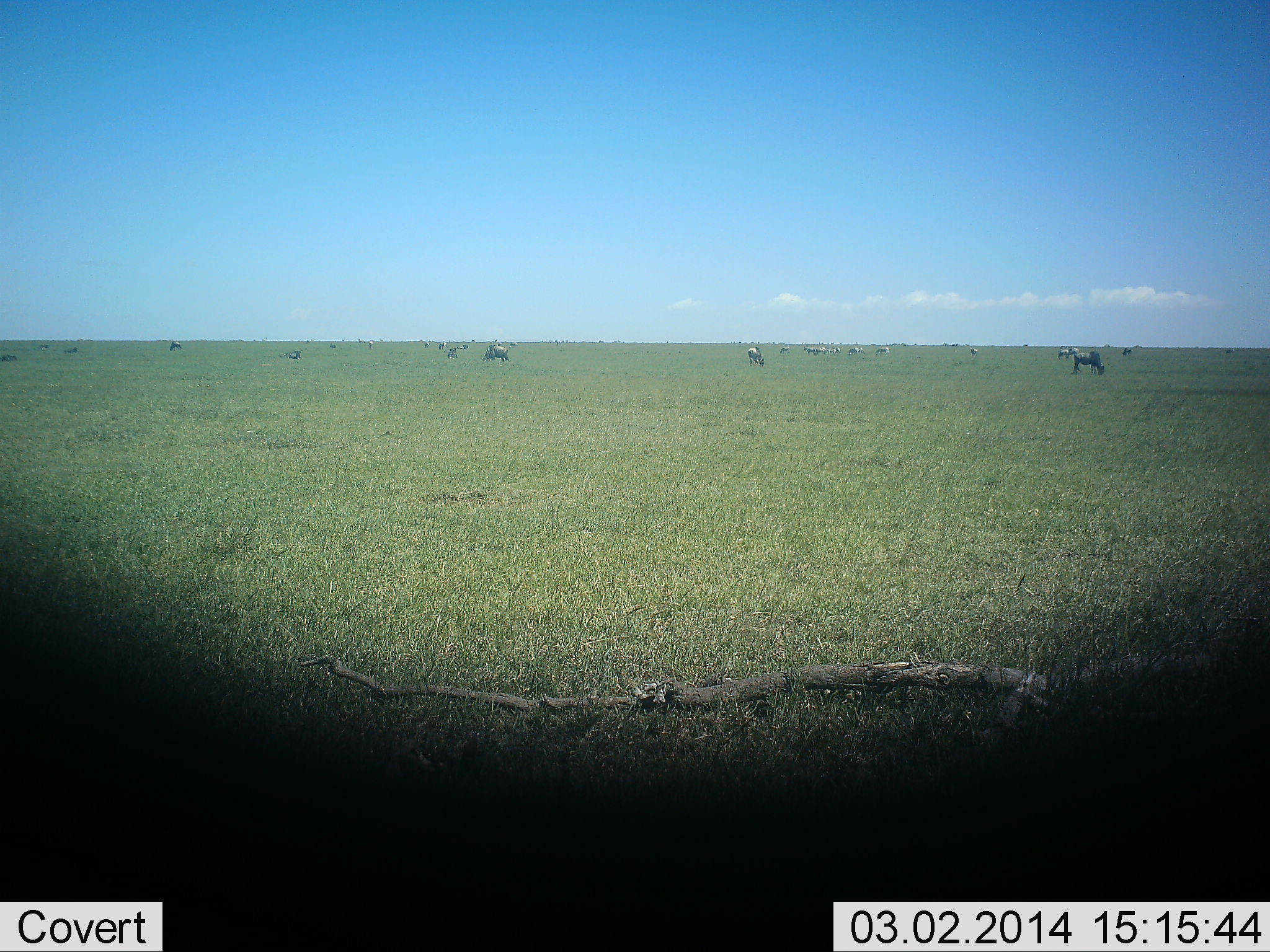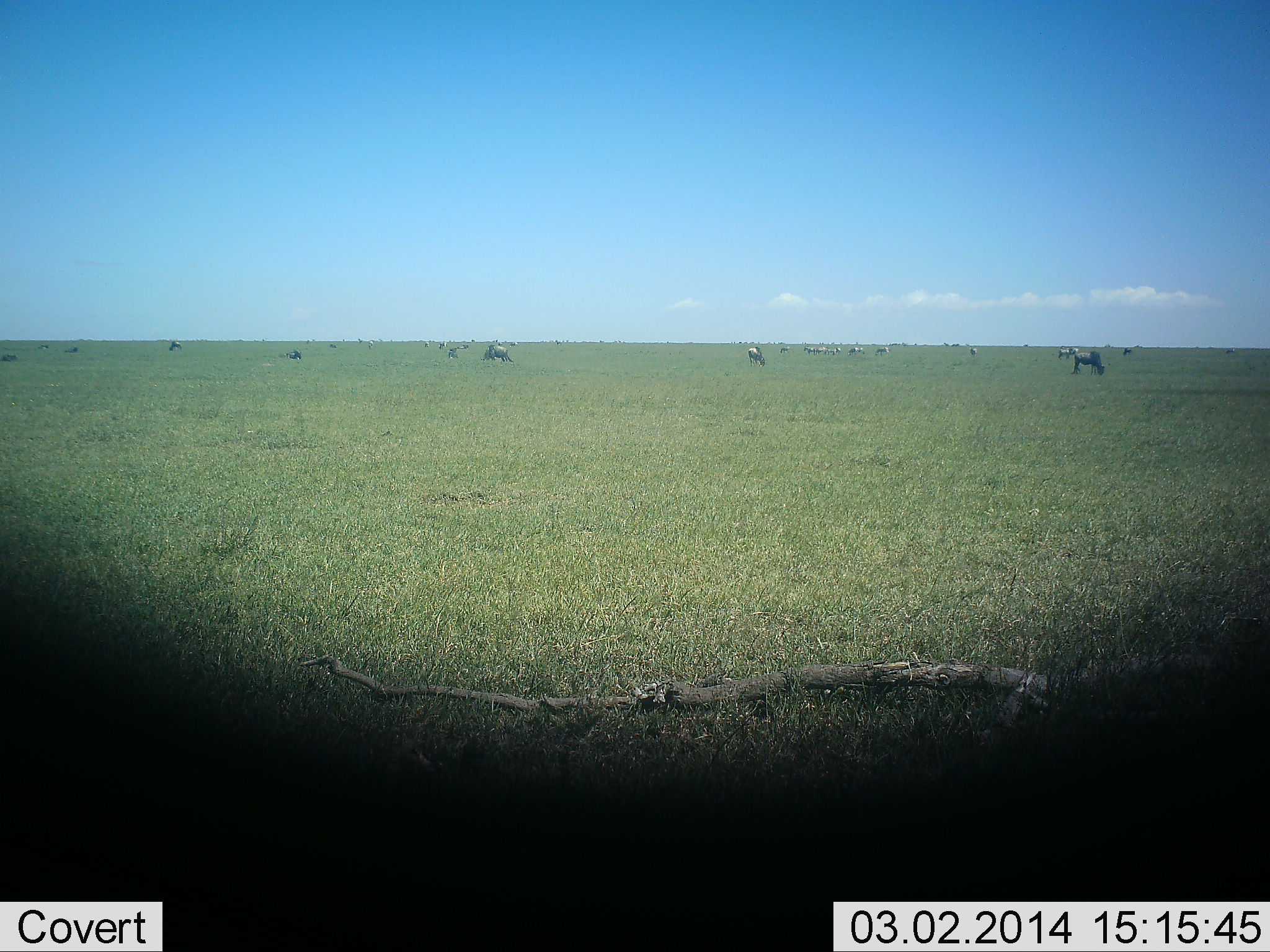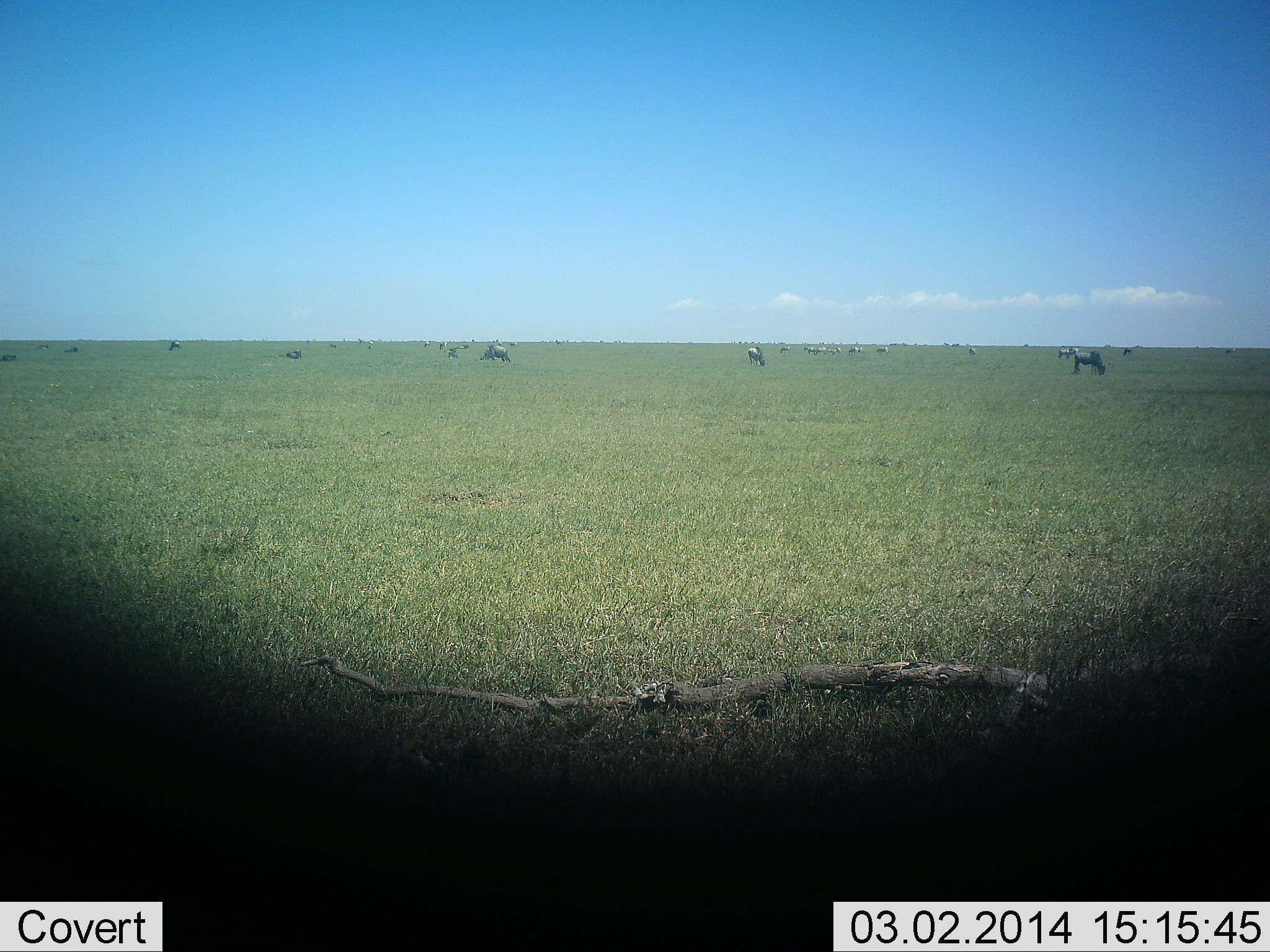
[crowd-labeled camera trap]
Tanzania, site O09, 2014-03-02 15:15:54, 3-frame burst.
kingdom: Animalia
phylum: Chordata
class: Mammalia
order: Artiodactyla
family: Bovidae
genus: Connochaetes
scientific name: Connochaetes taurinus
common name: blue wildebeest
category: wildebeest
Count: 11-50.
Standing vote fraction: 10%.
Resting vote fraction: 0%.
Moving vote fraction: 0%.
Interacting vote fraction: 0%.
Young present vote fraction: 0%.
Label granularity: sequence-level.